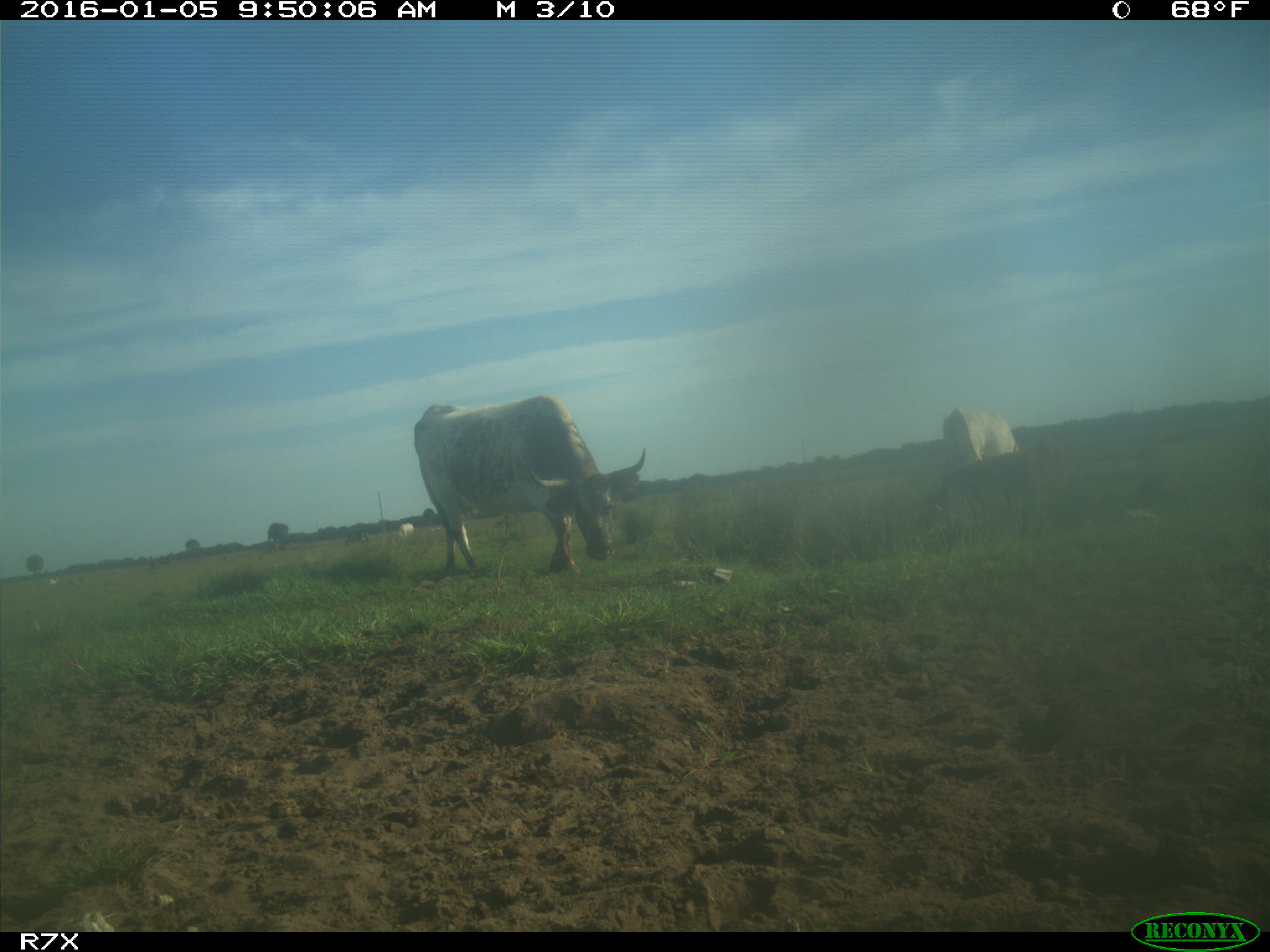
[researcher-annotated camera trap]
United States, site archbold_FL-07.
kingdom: Animalia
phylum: Chordata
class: Mammalia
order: Artiodactyla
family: Bovidae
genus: Bos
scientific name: Bos taurus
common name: domestic cow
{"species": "Bos taurus (domestic cow)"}